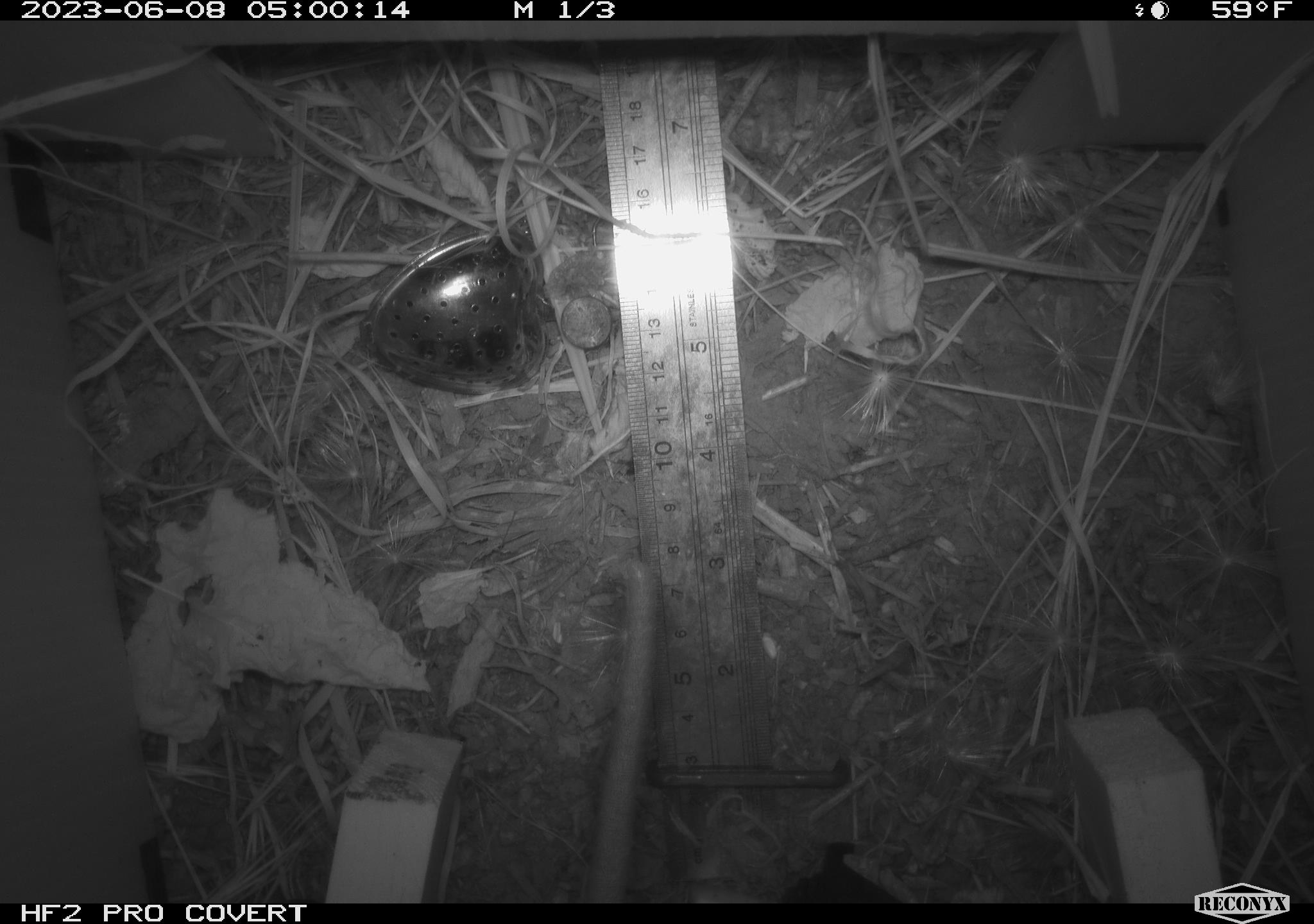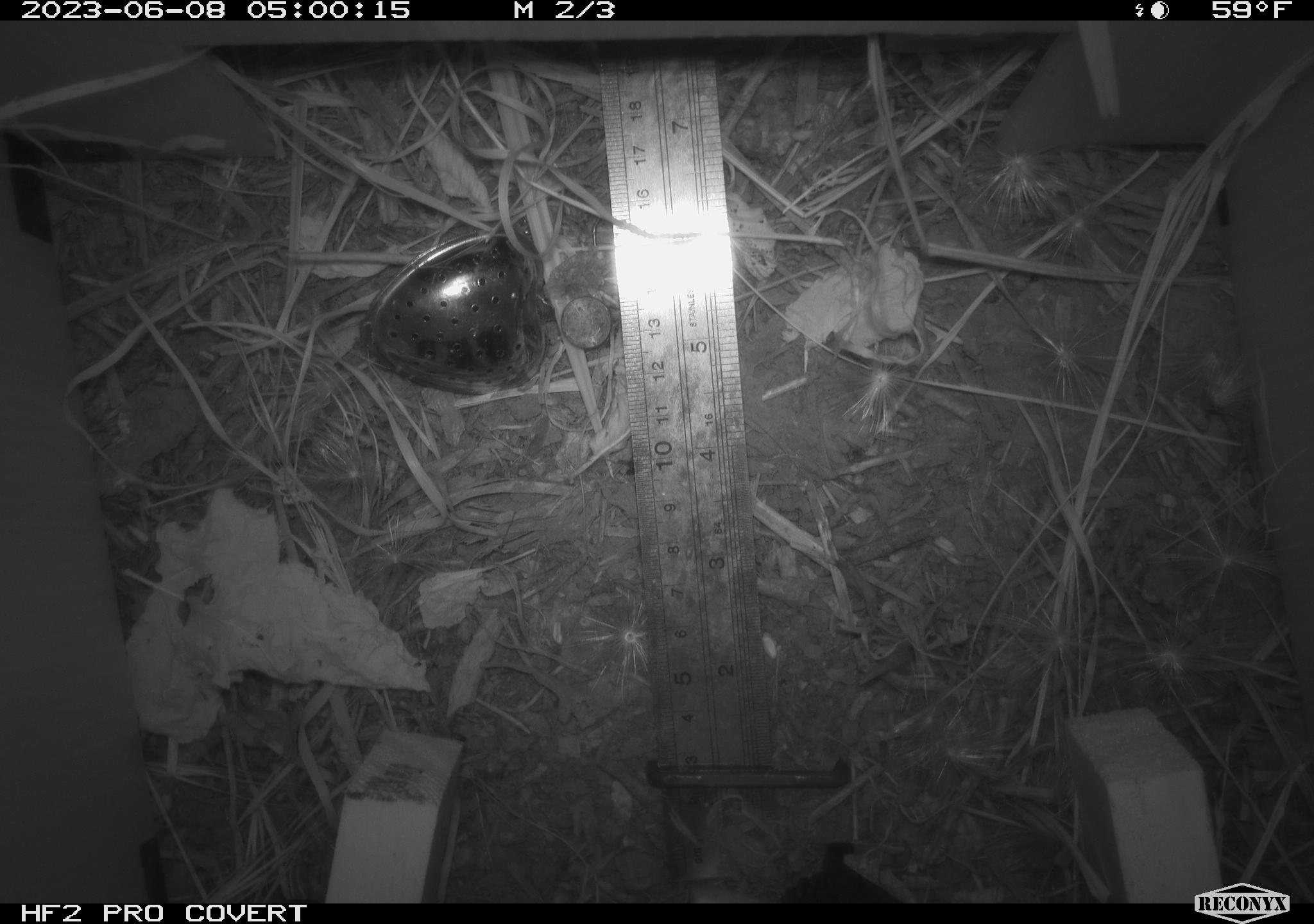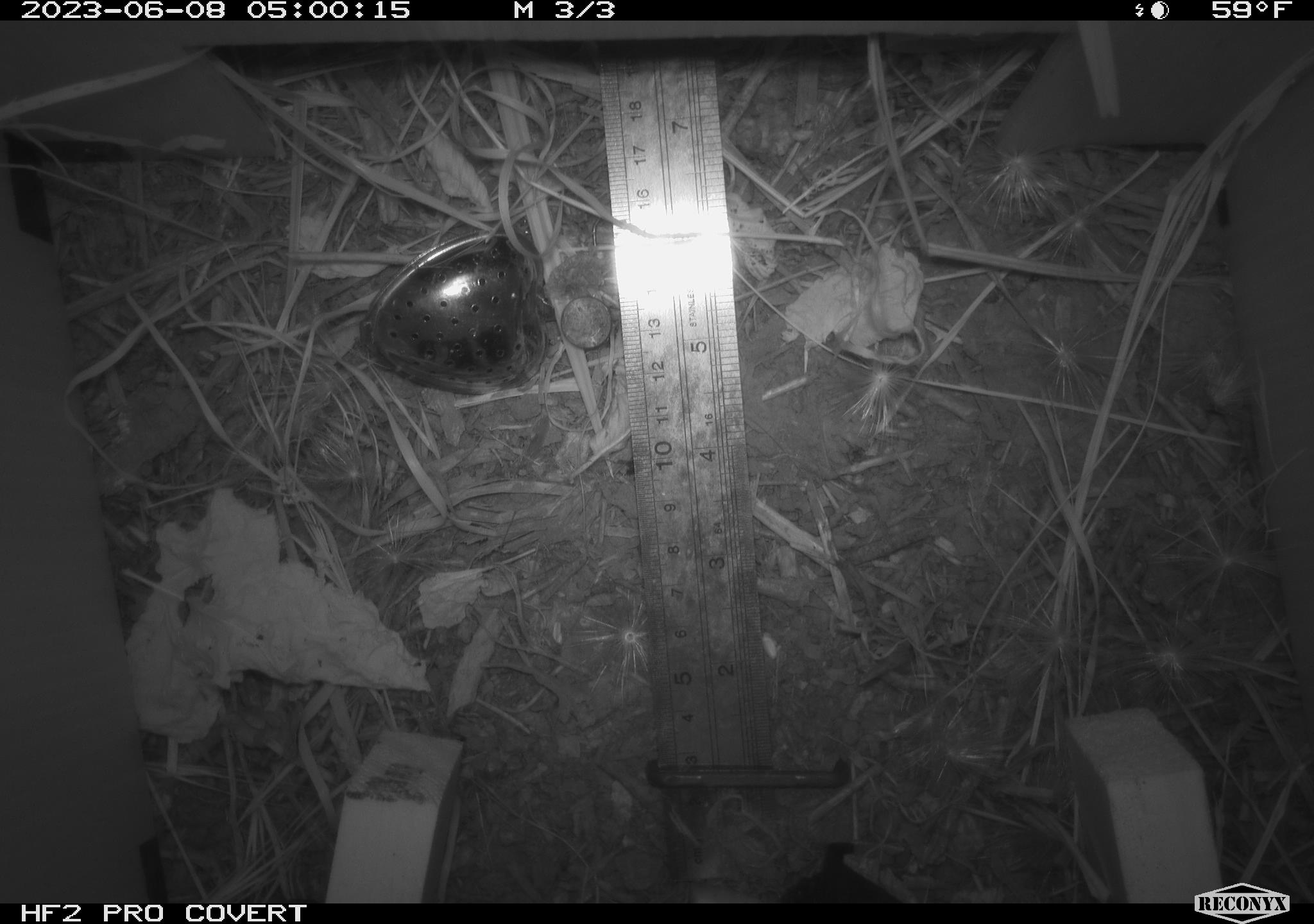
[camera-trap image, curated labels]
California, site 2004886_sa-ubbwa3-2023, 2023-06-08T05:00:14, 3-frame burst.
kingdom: Animalia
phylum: Chordata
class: Mammalia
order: Rodentia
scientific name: Rodentia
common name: mouse species